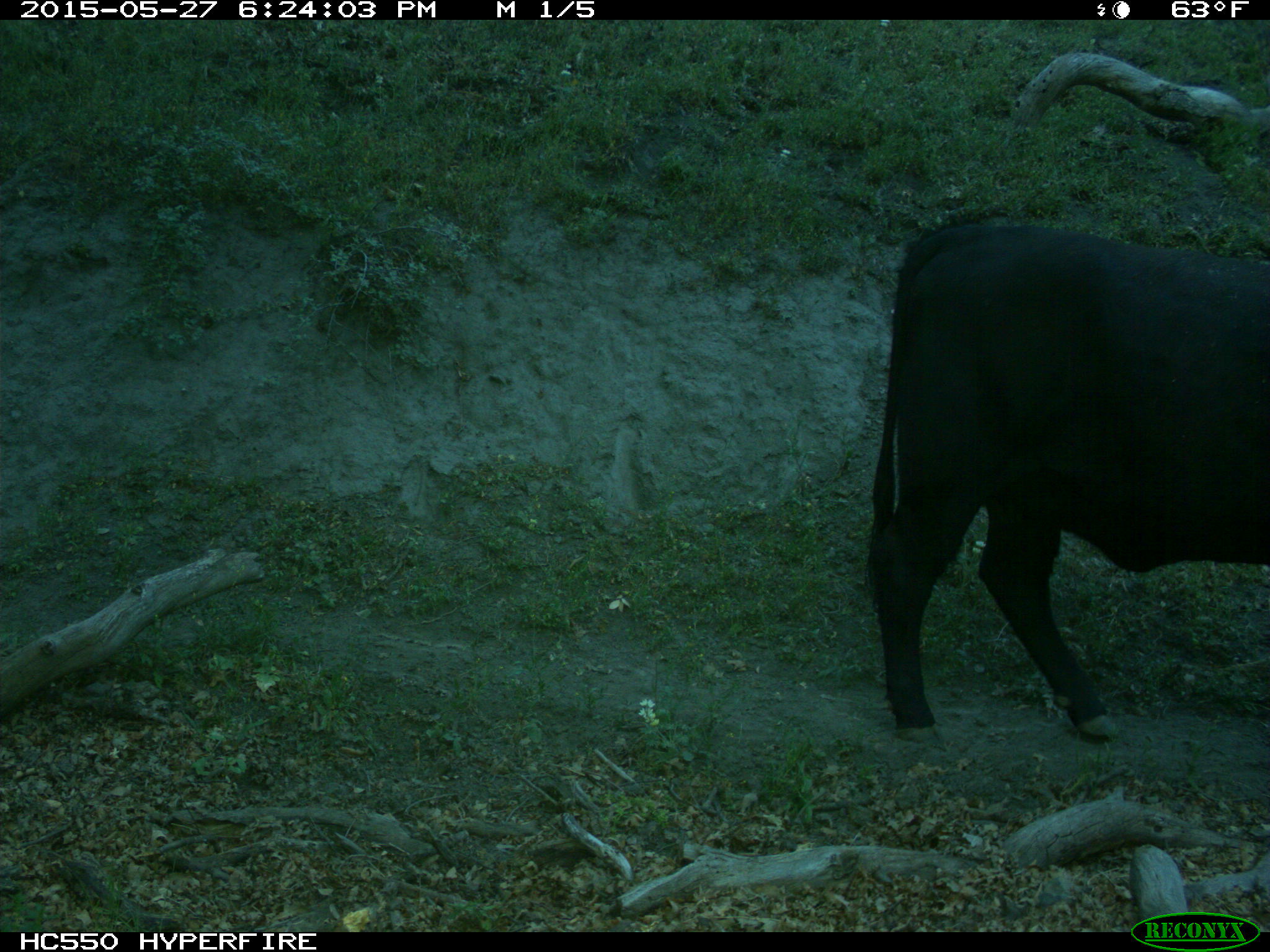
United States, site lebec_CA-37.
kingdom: Animalia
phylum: Chordata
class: Mammalia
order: Artiodactyla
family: Bovidae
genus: Bos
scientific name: Bos taurus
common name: domestic cow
Bos taurus (domestic cow).